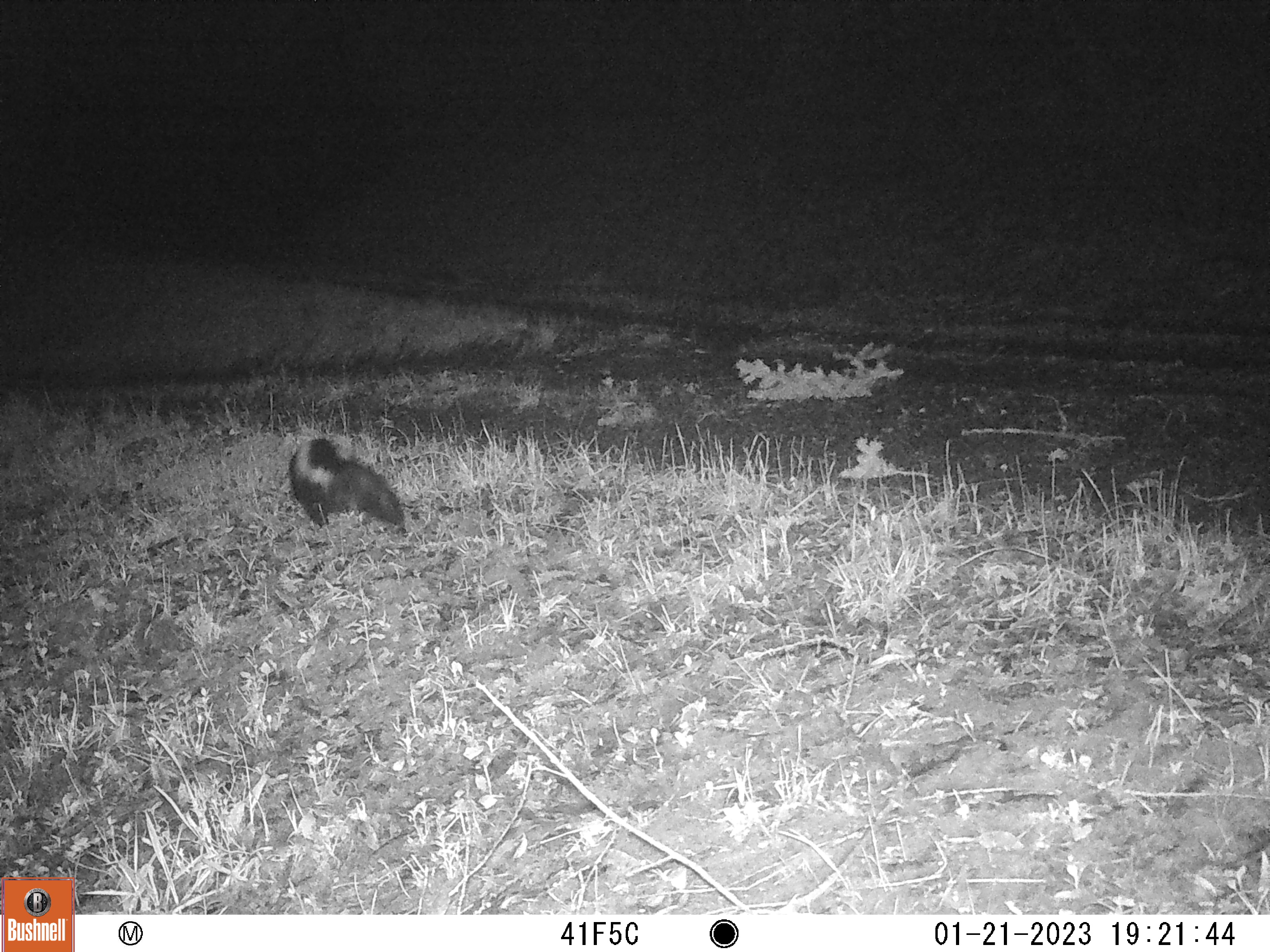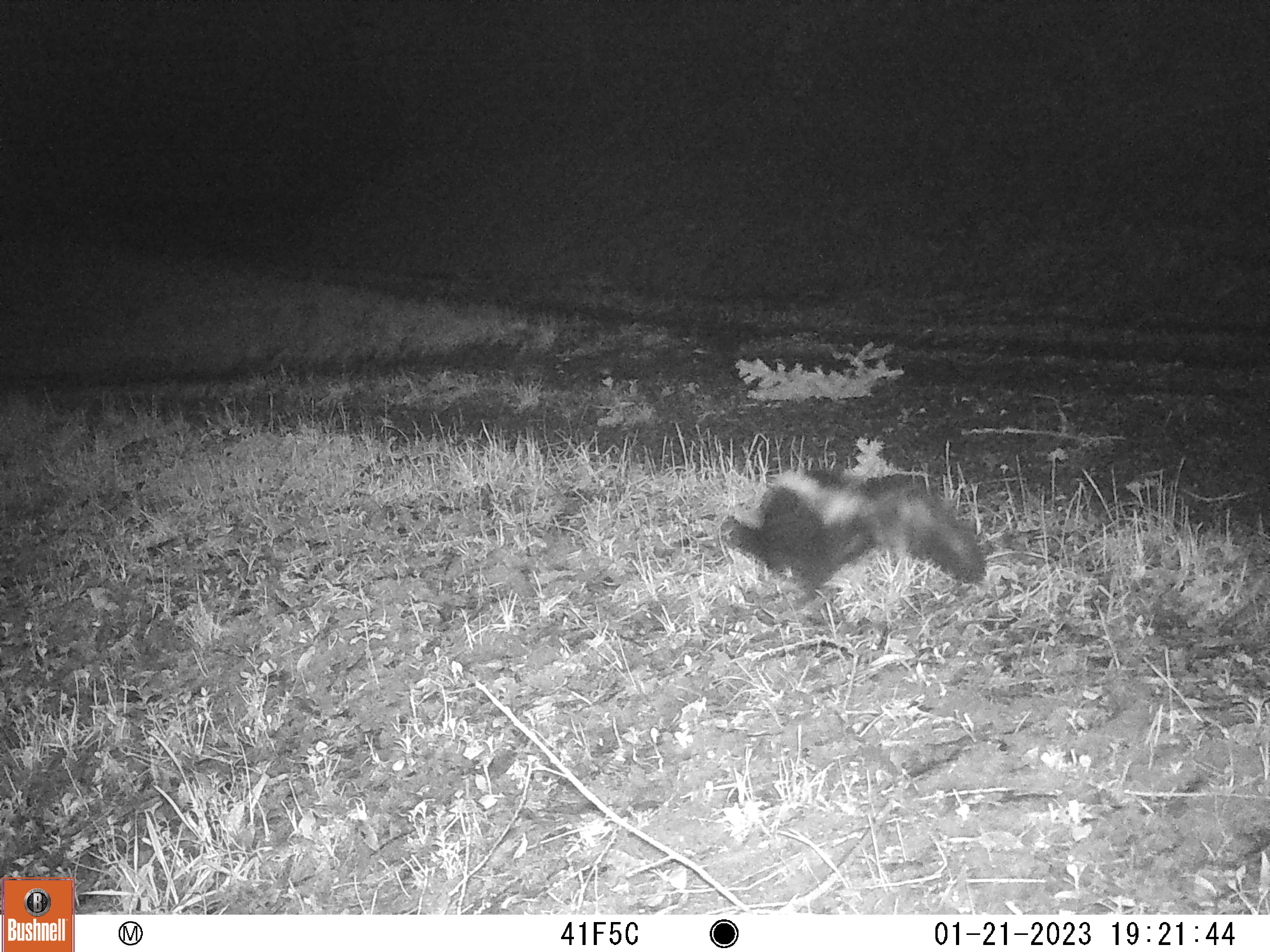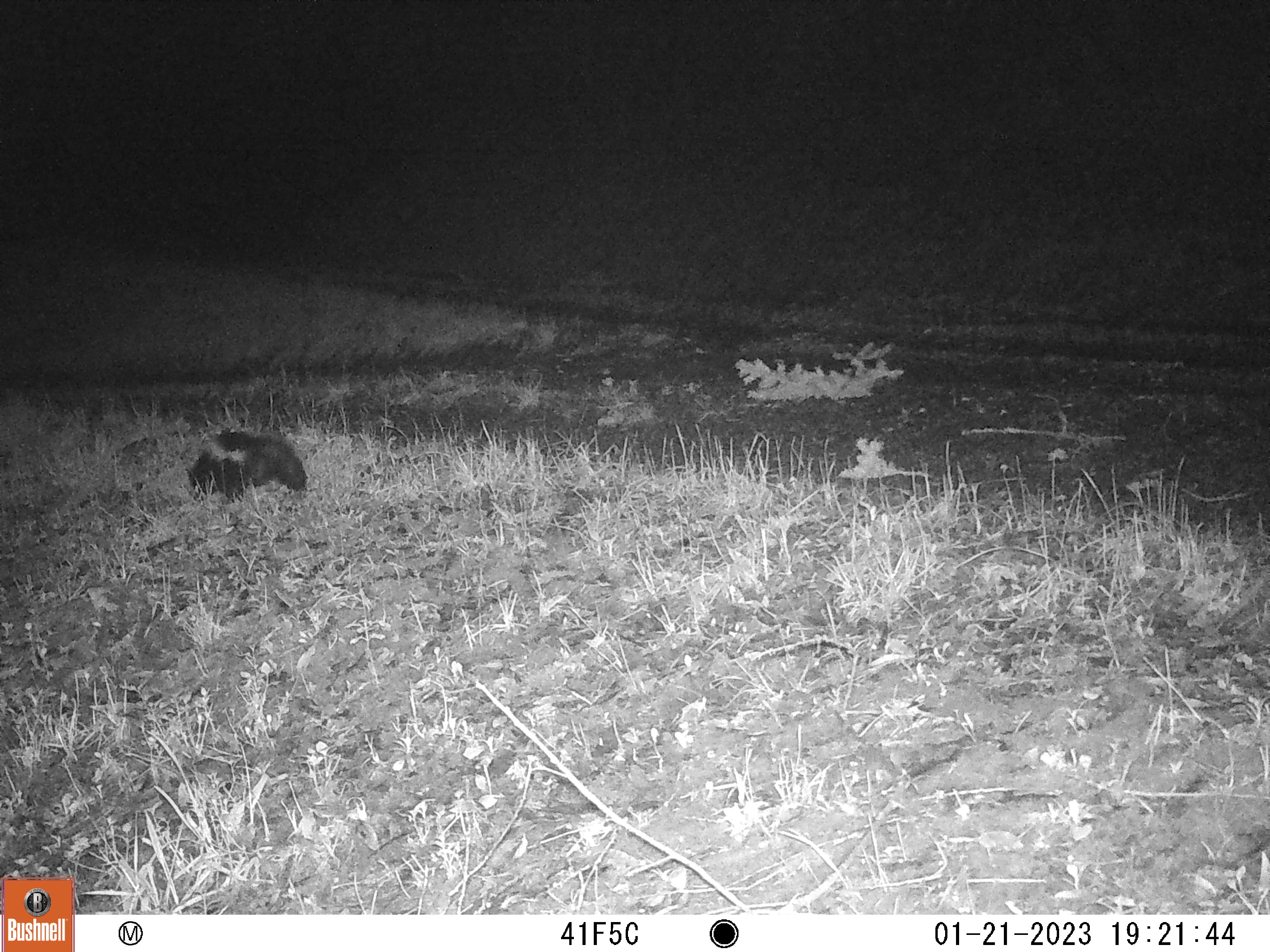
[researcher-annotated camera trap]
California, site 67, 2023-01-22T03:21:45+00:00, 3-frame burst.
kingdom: Animalia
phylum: Chordata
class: Mammalia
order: Carnivora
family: Mephitidae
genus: Mephitis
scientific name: Mephitis mephitis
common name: striped skunk